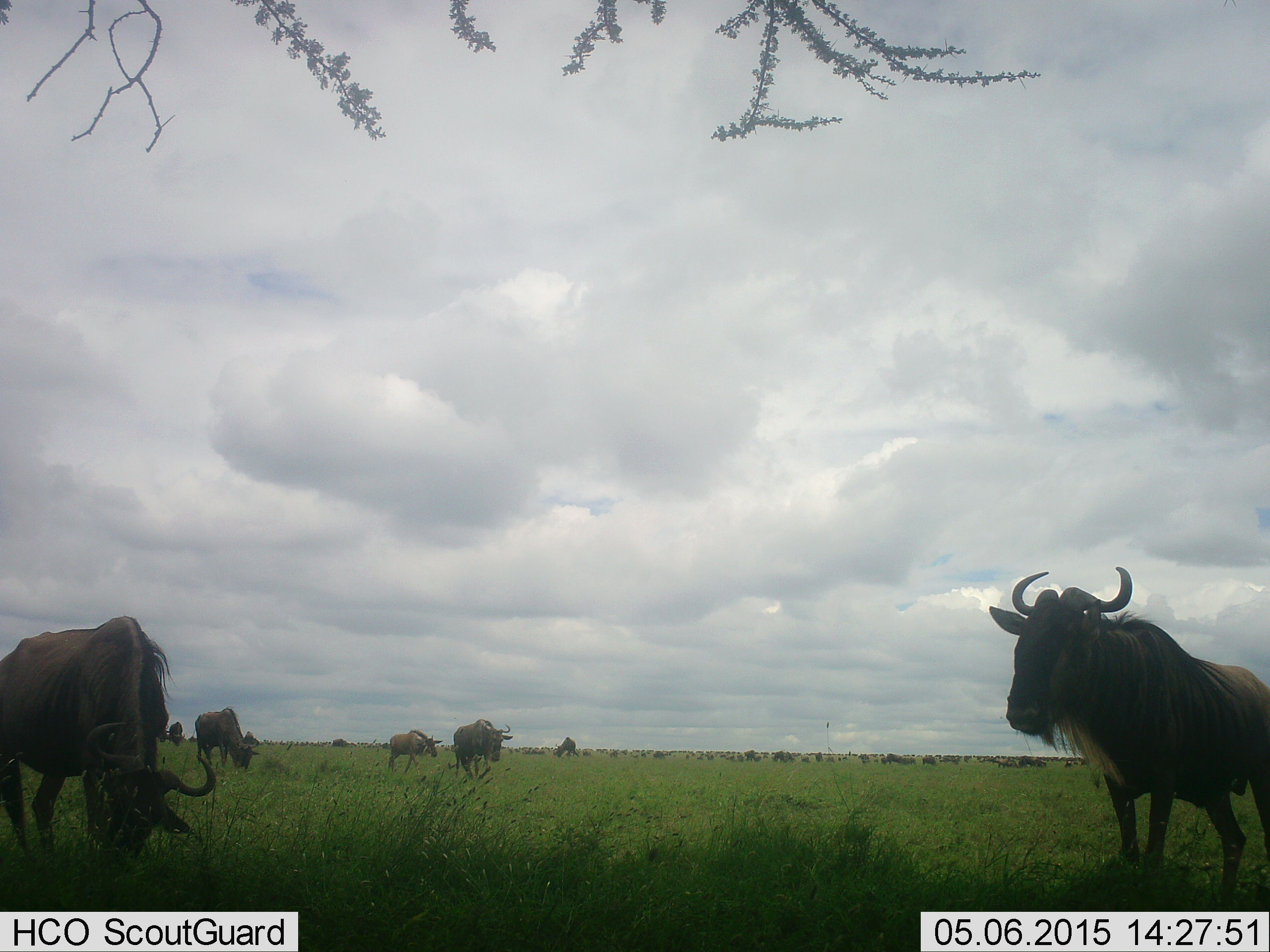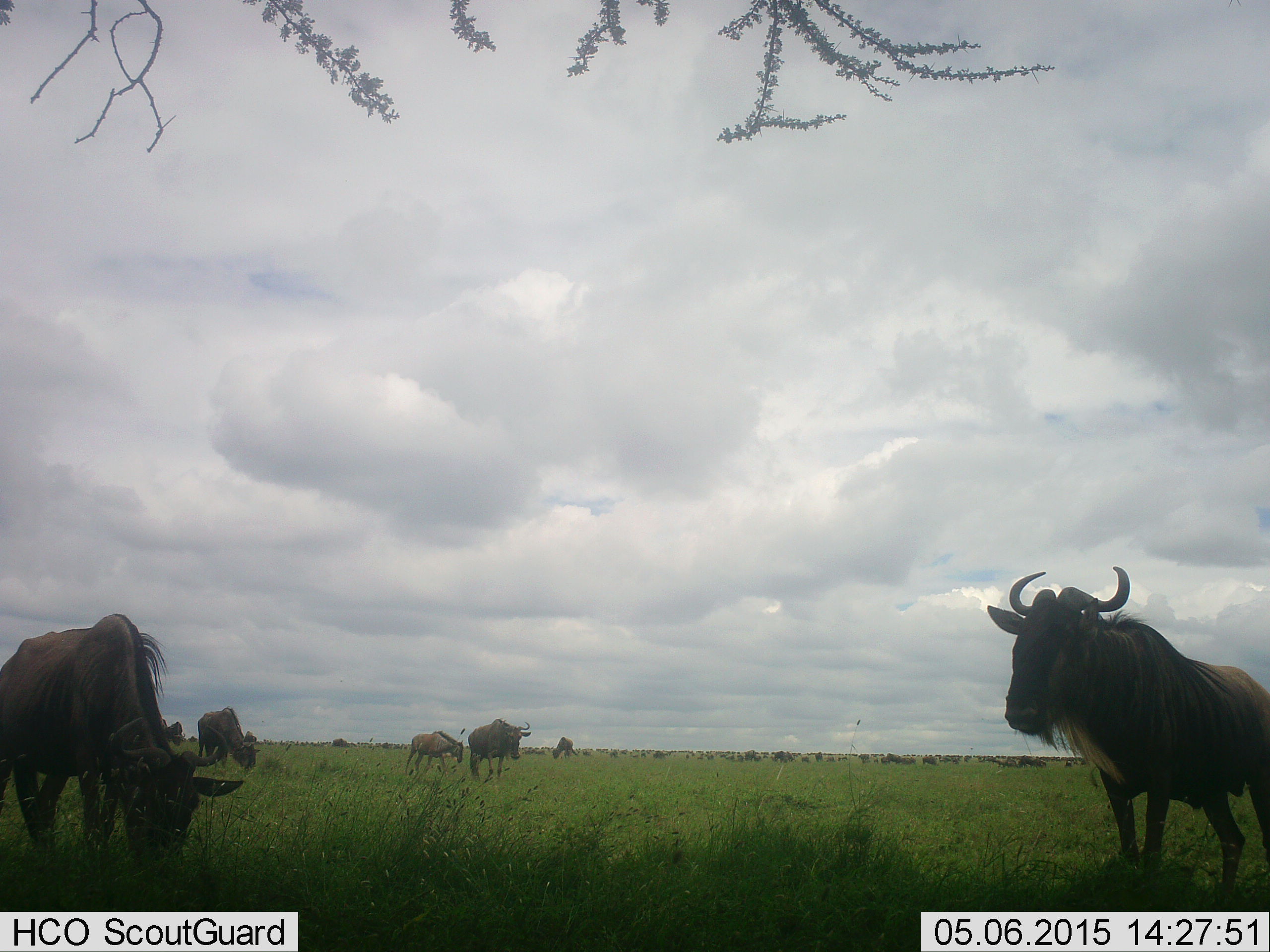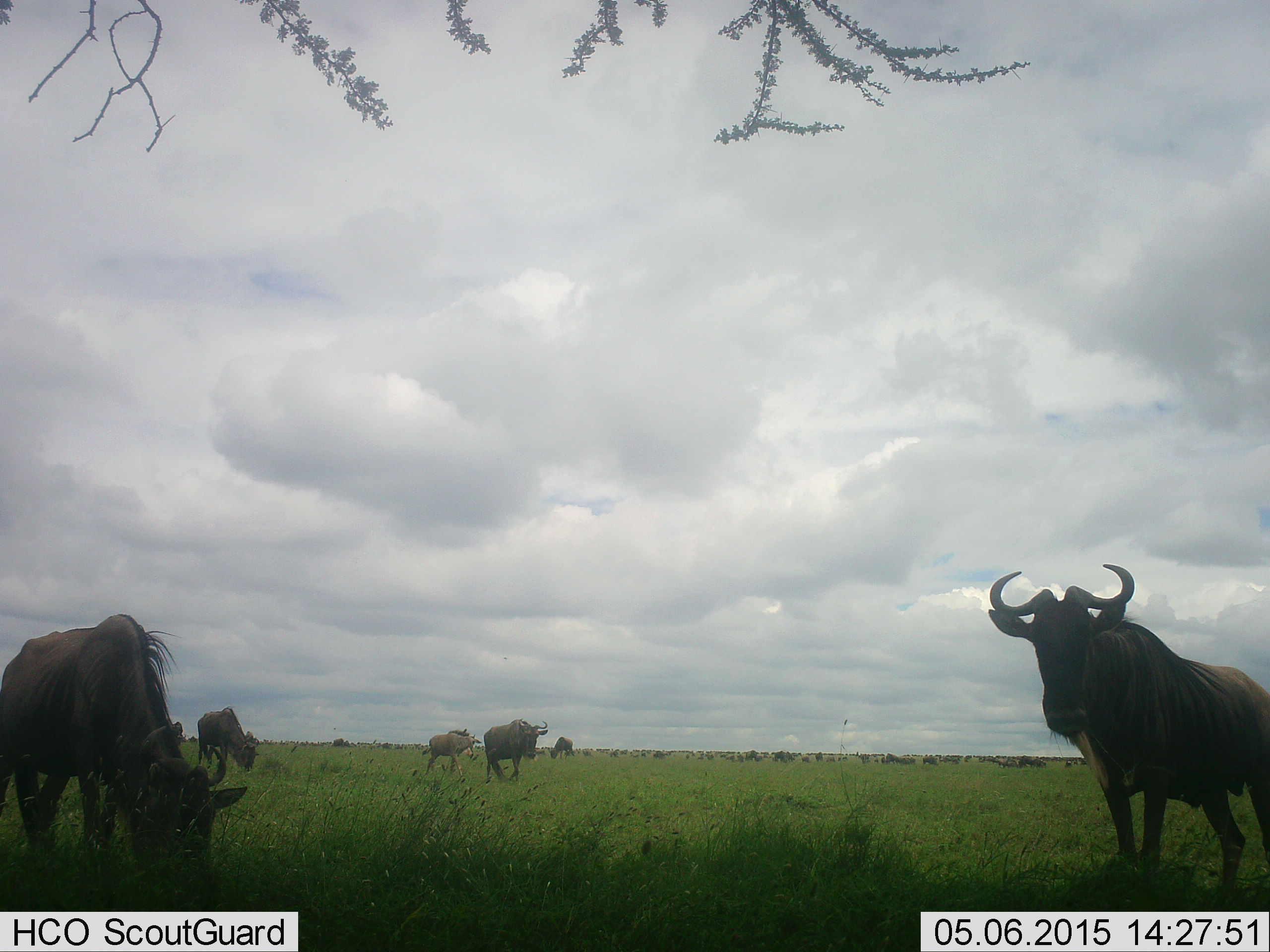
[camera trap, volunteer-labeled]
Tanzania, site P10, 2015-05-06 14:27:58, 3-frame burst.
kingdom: Animalia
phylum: Chordata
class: Mammalia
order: Artiodactyla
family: Bovidae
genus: Connochaetes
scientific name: Connochaetes taurinus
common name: blue wildebeest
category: wildebeest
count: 11-50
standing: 60%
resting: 20%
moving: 50%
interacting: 0%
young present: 40%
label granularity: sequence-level